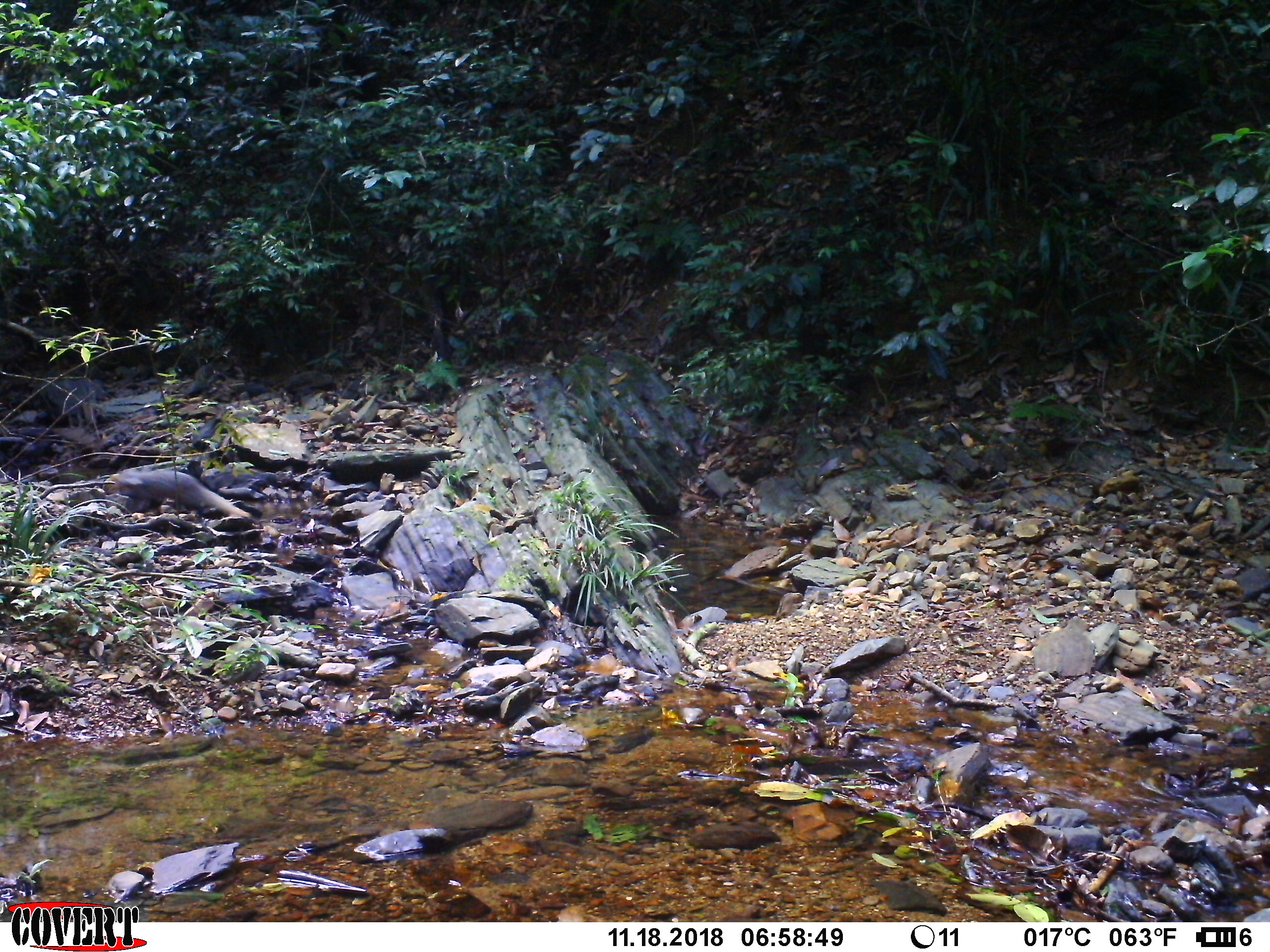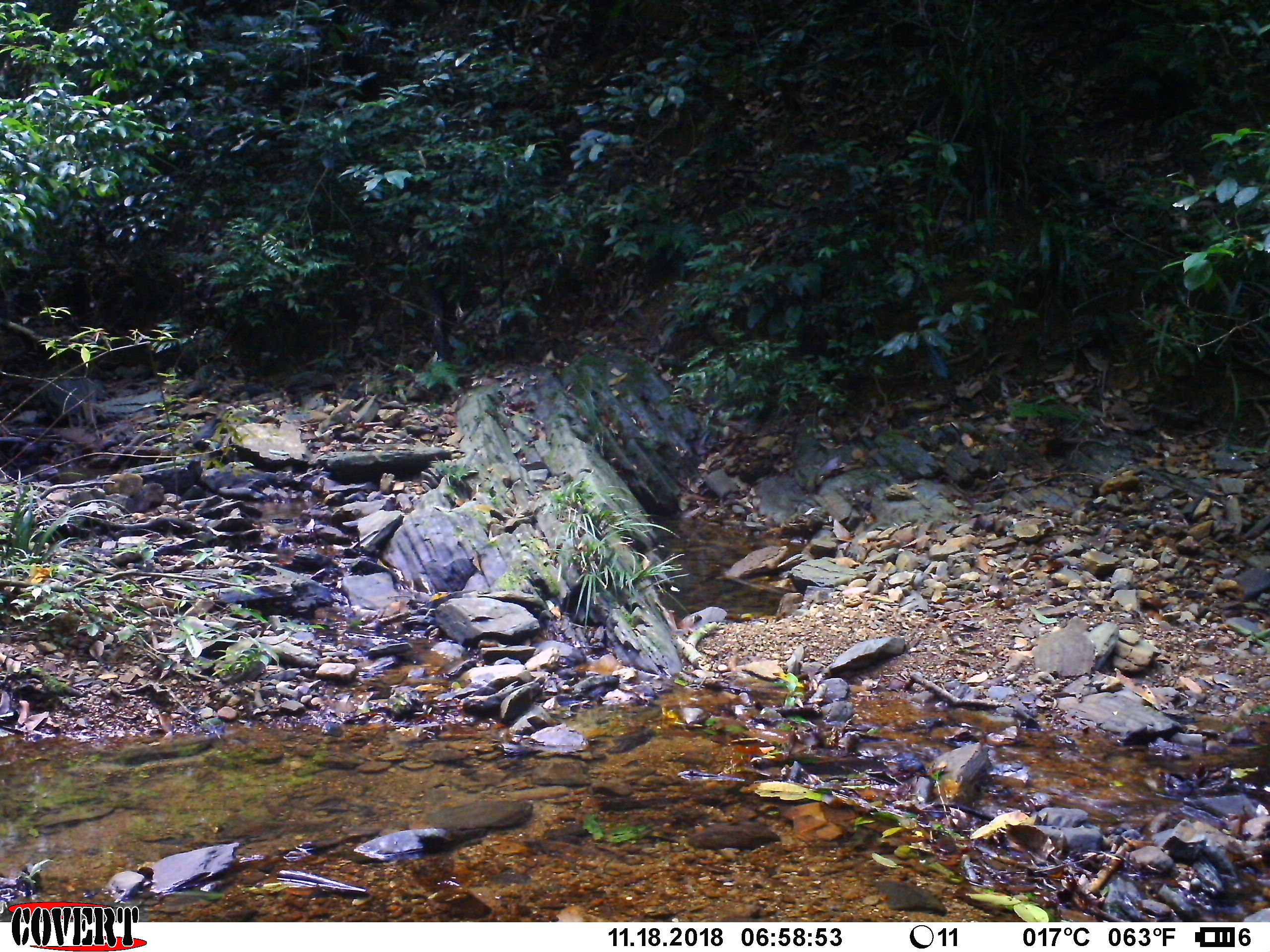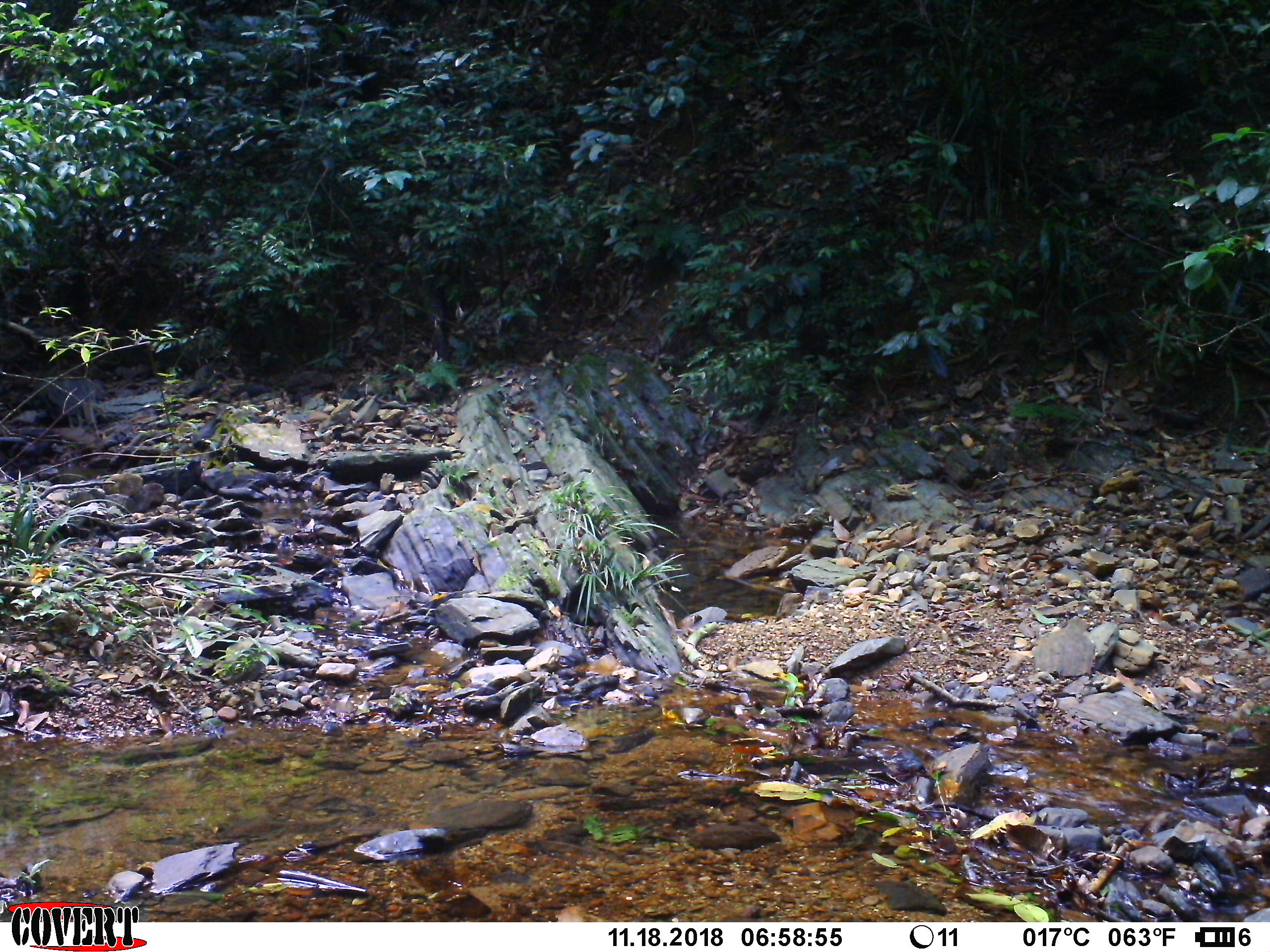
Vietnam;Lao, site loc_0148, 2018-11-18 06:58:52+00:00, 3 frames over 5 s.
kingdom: Animalia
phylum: Chordata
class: Mammalia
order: Carnivora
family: Herpestidae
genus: Urva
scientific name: Urva urva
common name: crab-eating mongoose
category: crab eating mongoose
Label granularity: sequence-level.